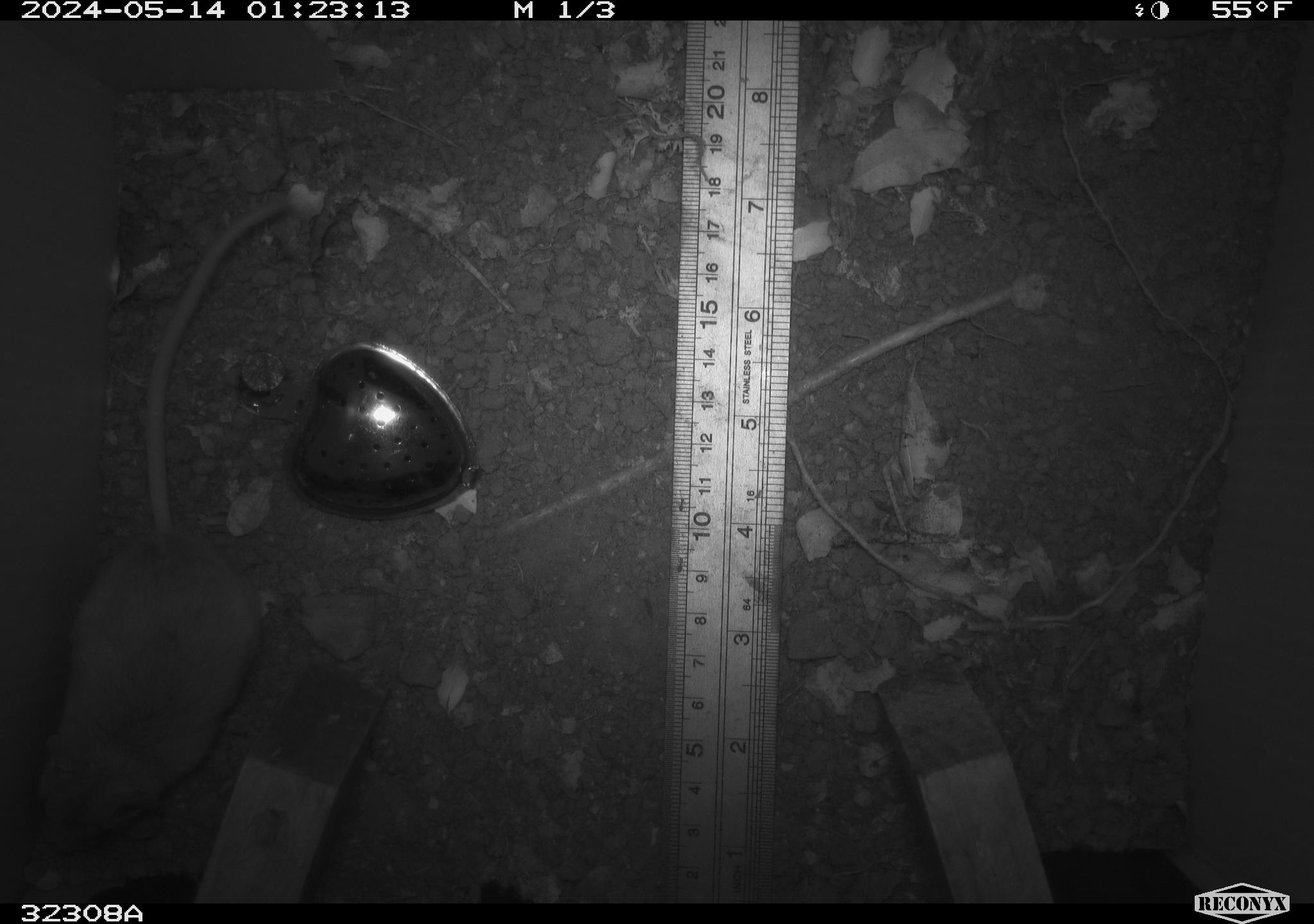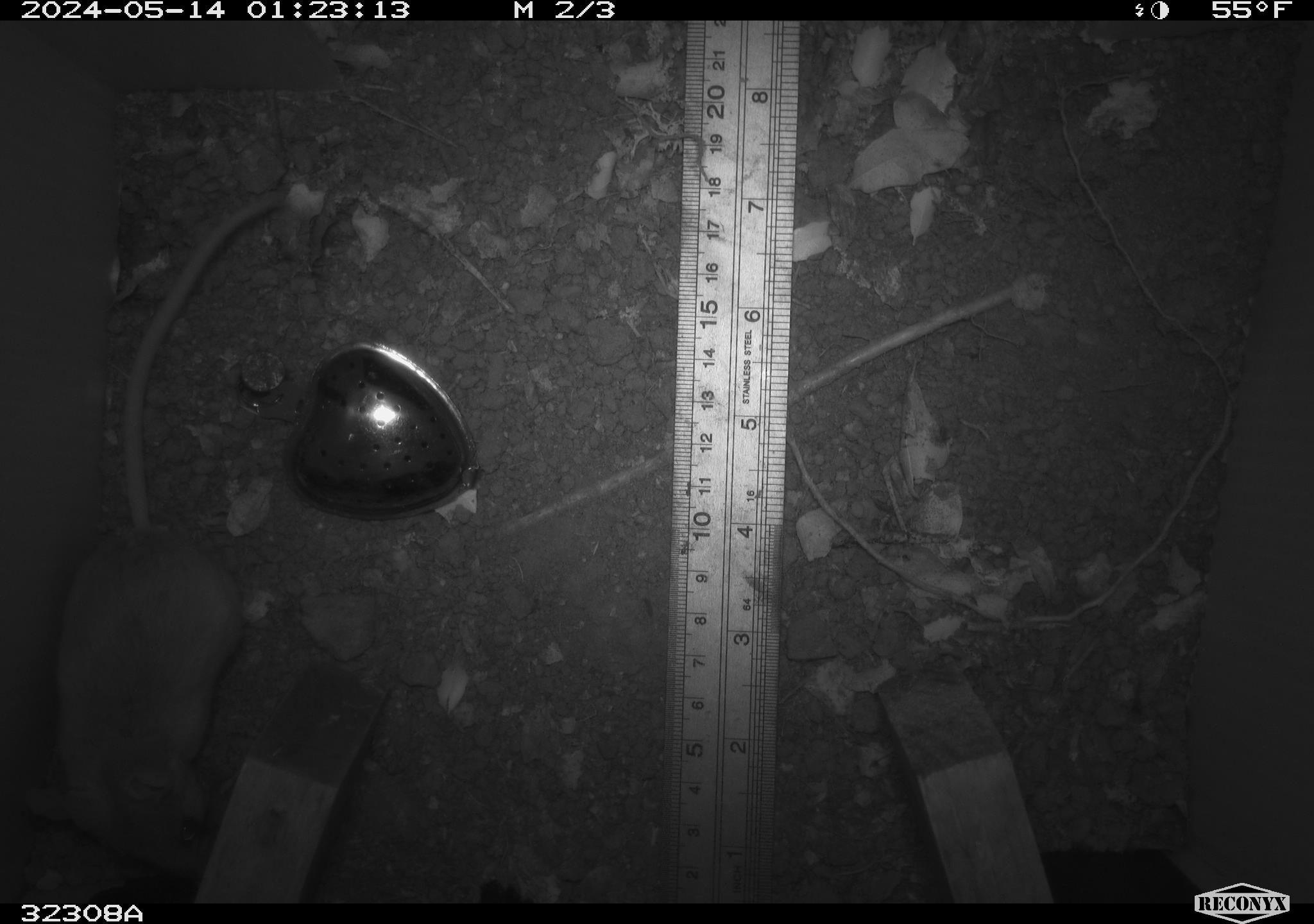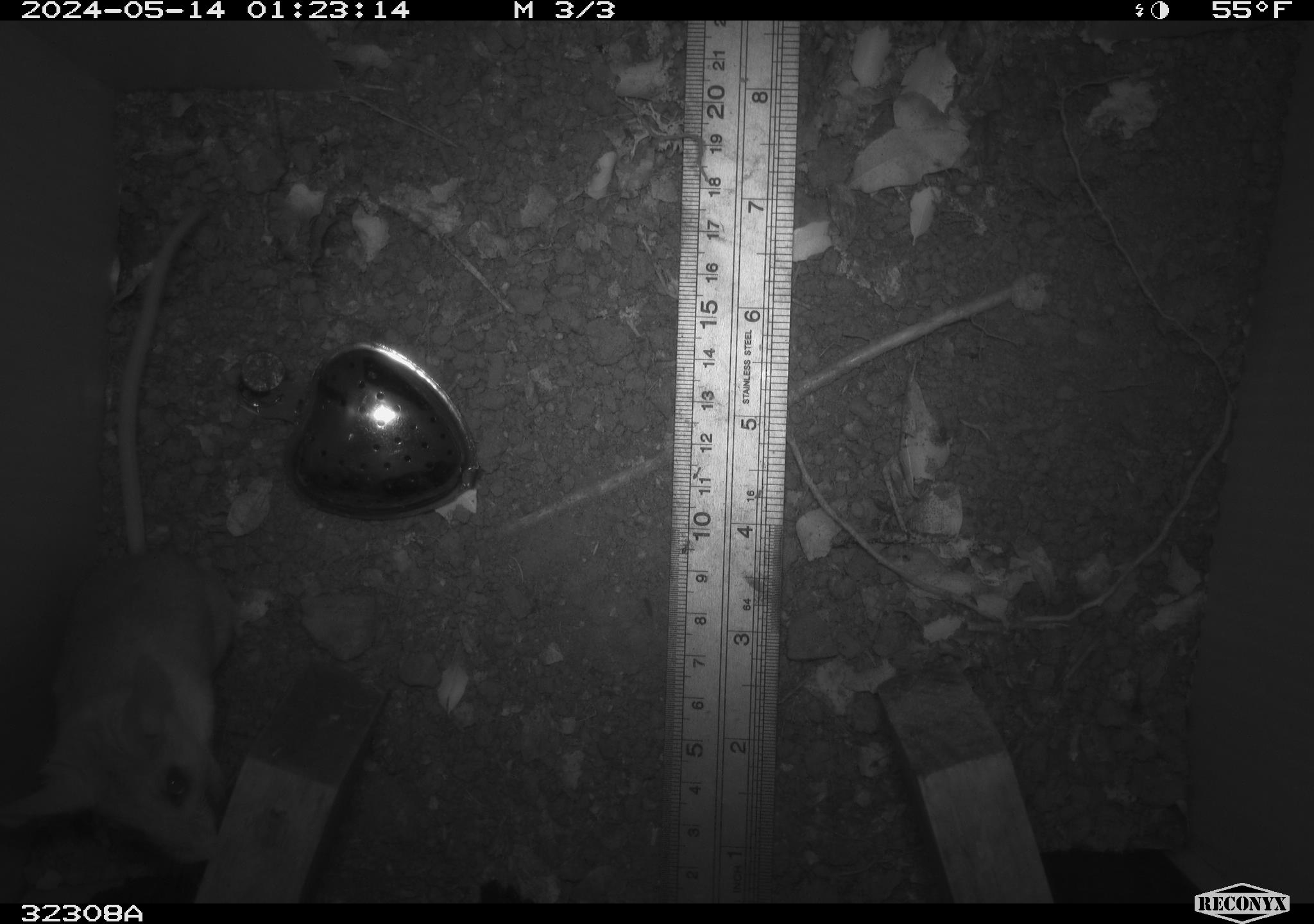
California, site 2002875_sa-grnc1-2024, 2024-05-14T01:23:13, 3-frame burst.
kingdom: Animalia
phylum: Chordata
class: Mammalia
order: Rodentia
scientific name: Rodentia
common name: rodent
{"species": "rodent (Rodentia)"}